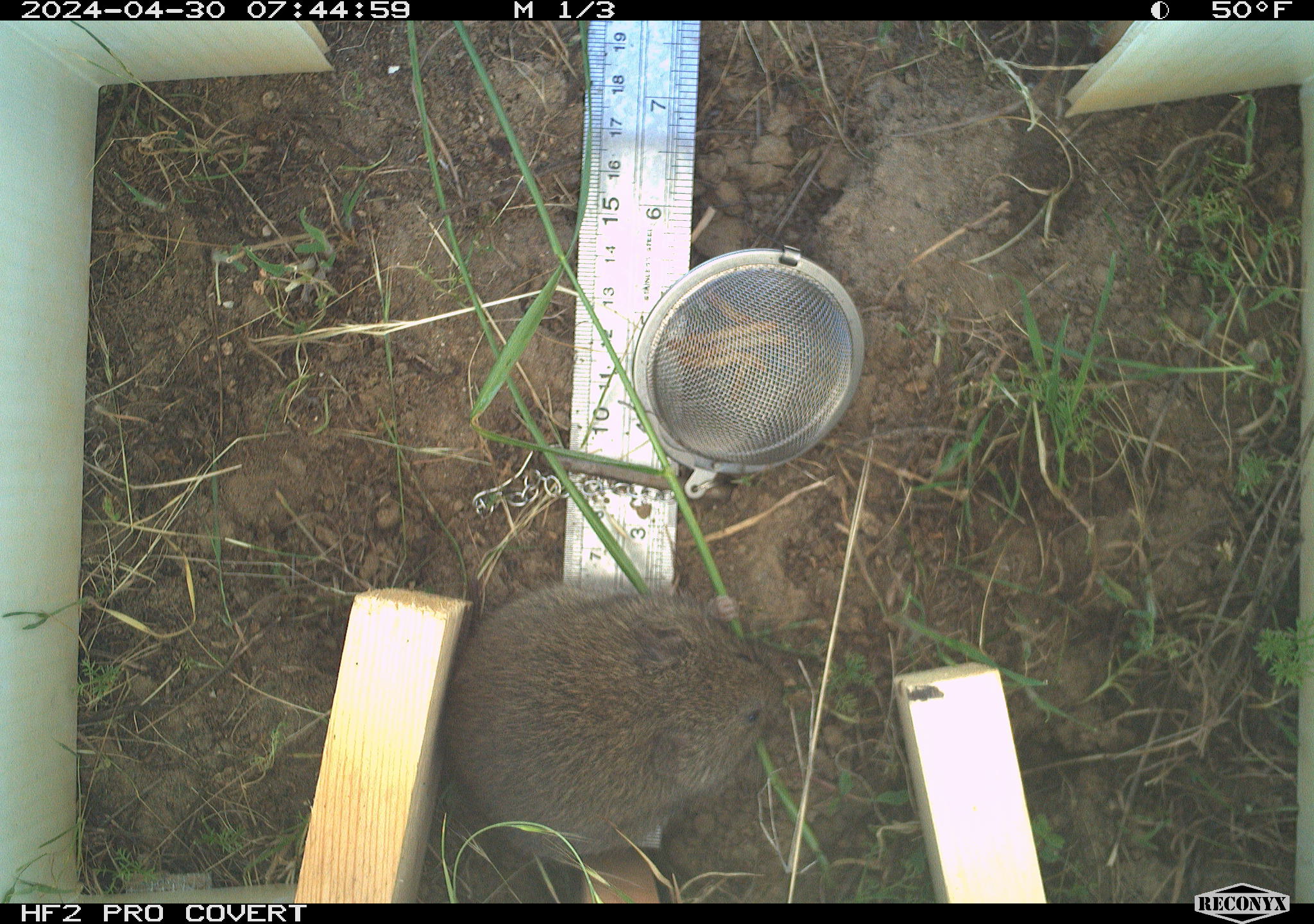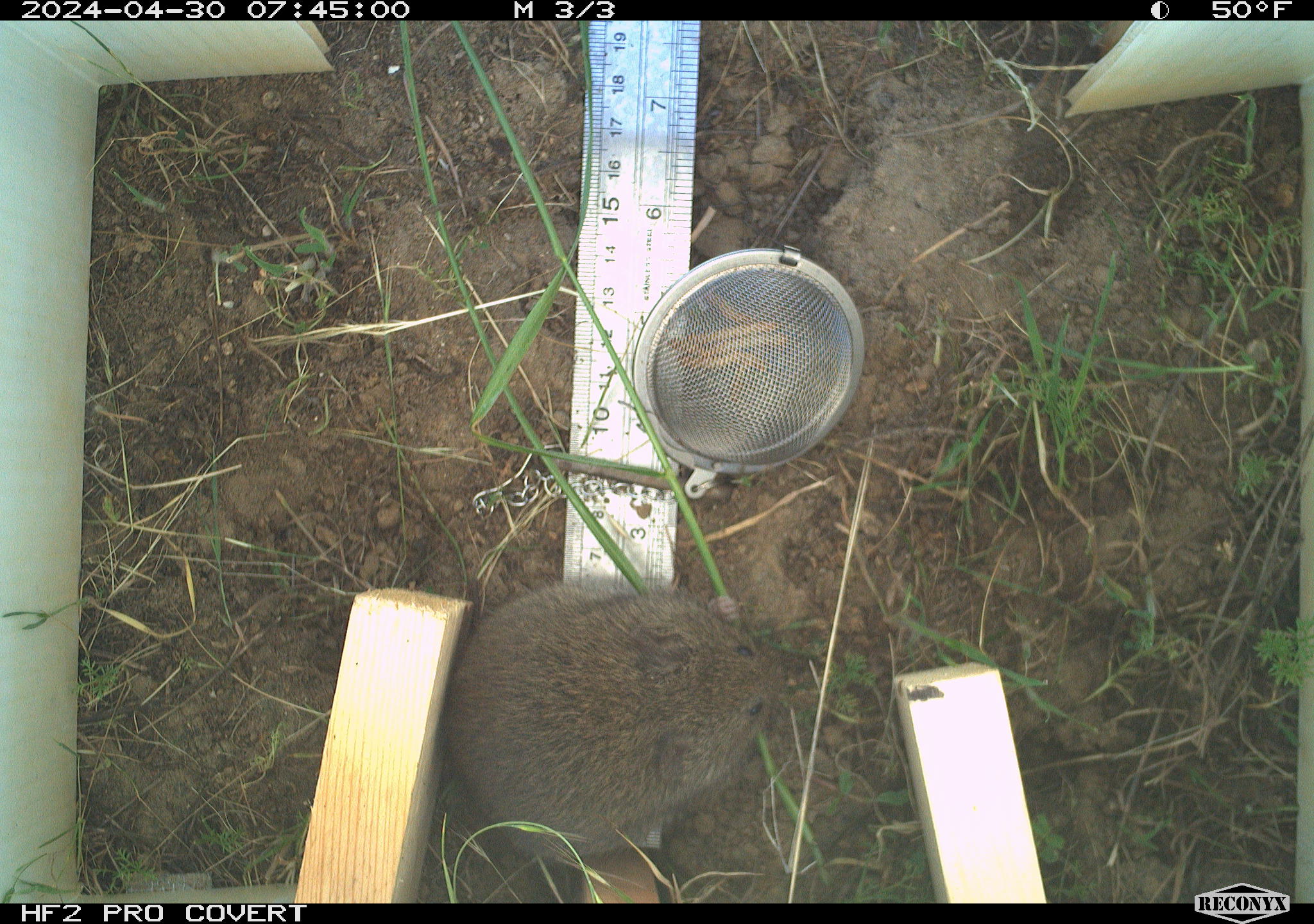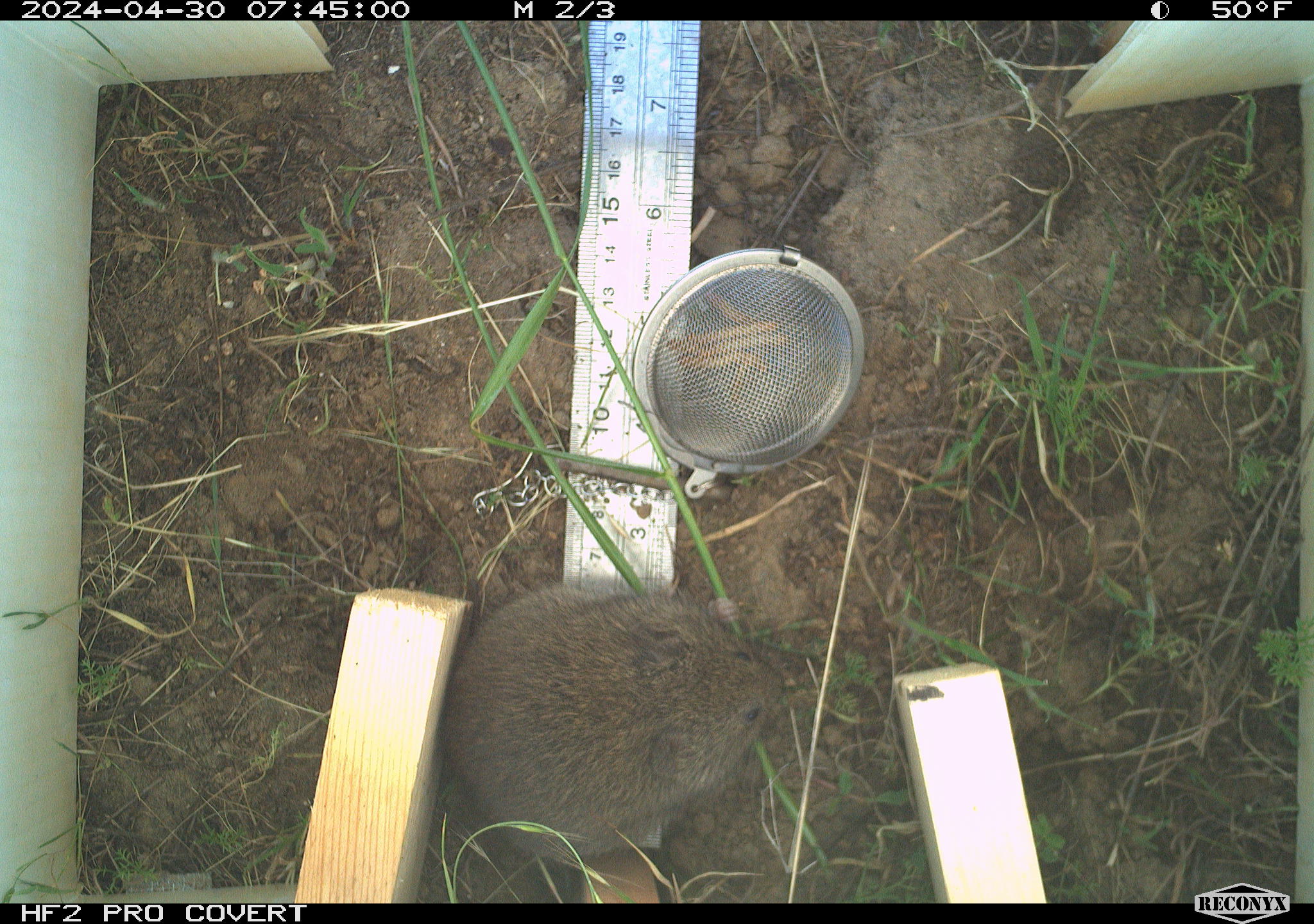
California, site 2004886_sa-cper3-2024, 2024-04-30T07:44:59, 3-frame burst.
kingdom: Animalia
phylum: Chordata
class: Mammalia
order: Rodentia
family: Cricetidae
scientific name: Arvicolinae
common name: voles, lemmings, and muskrats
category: arvicolinae subfamily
Arvicolinae subfamily (voles, lemmings, and muskrats) (Arvicolinae).